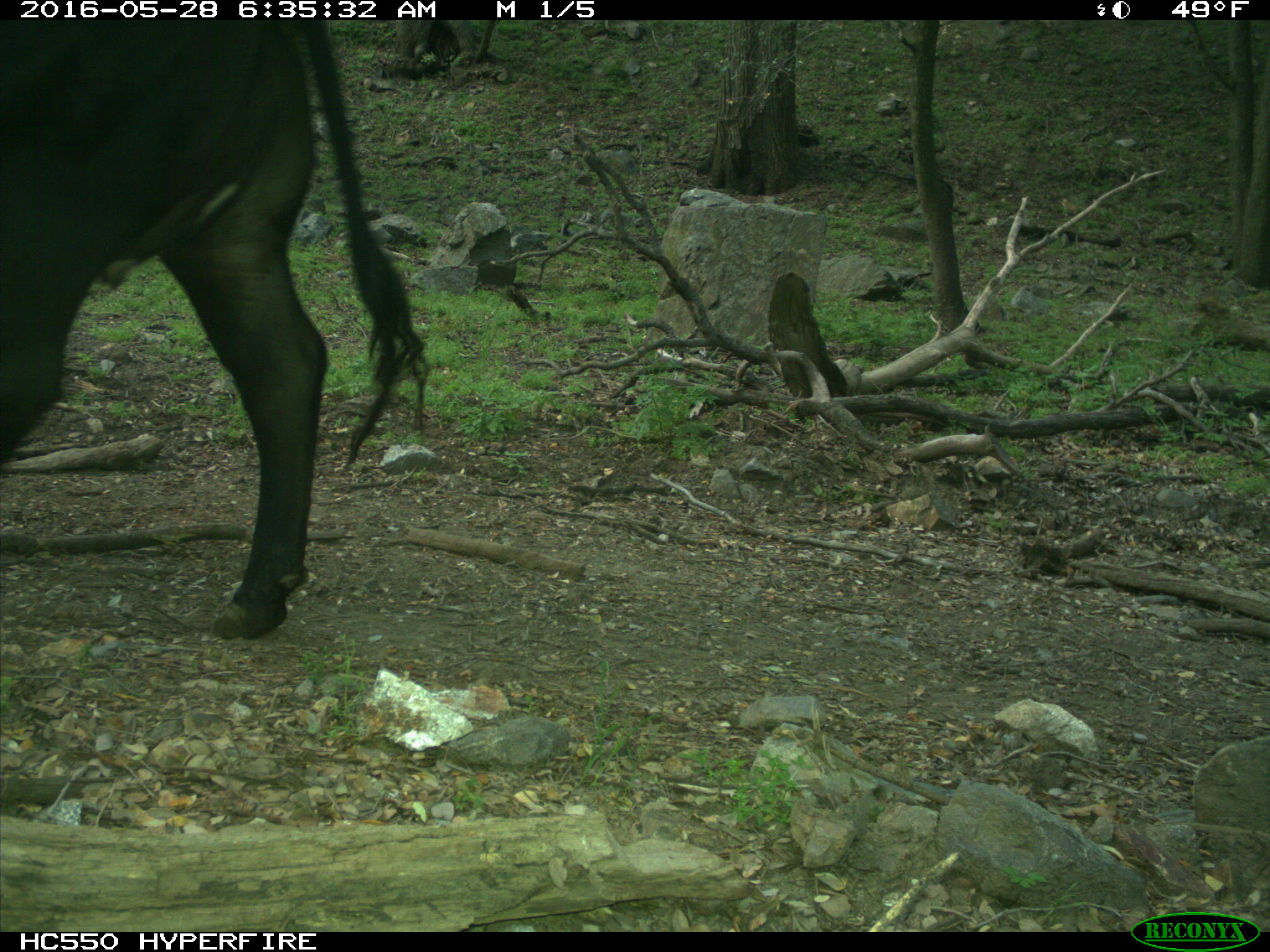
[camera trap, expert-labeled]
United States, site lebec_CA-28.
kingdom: Animalia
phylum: Chordata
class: Mammalia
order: Artiodactyla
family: Bovidae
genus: Bos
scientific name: Bos taurus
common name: domestic cow